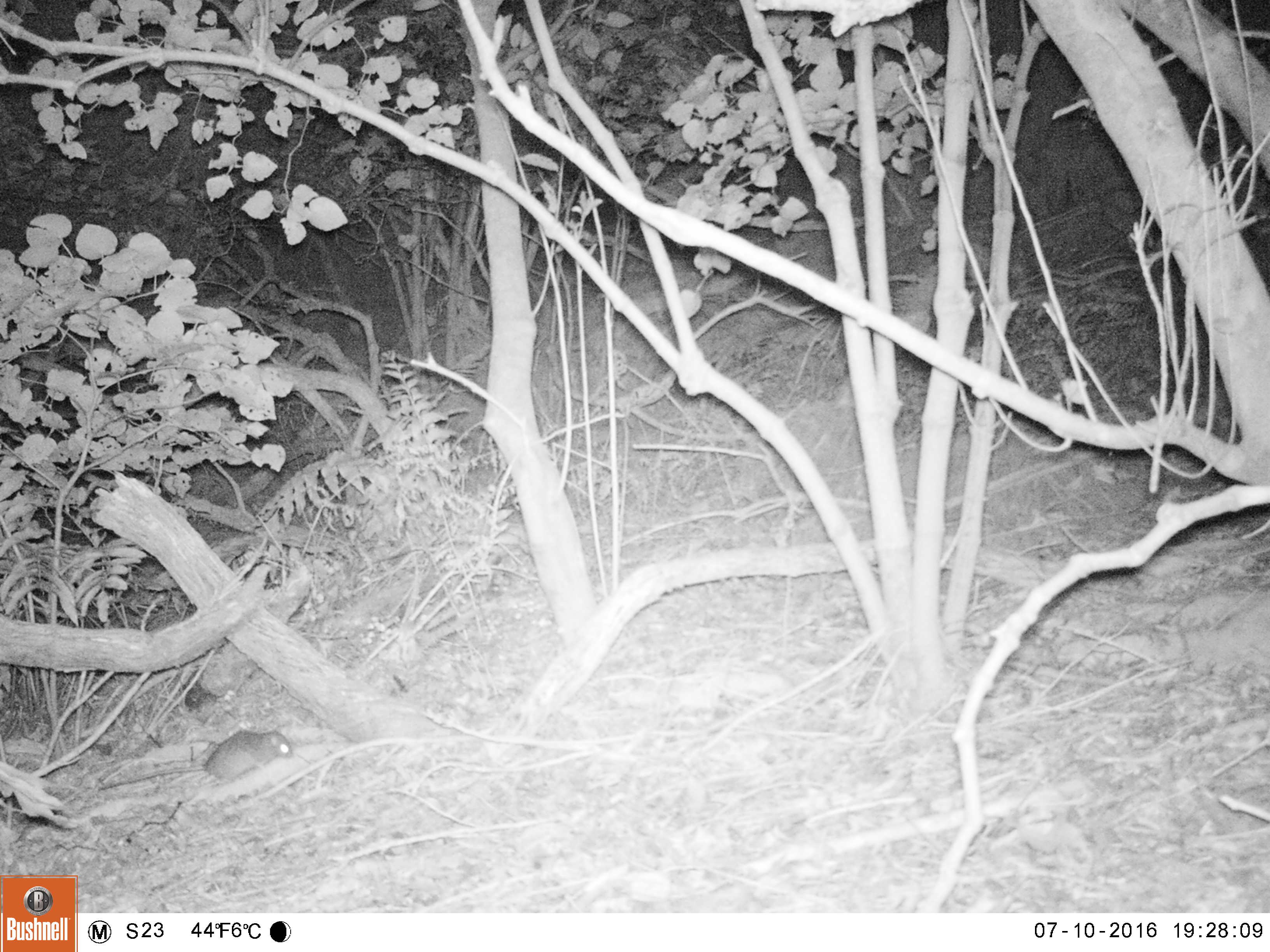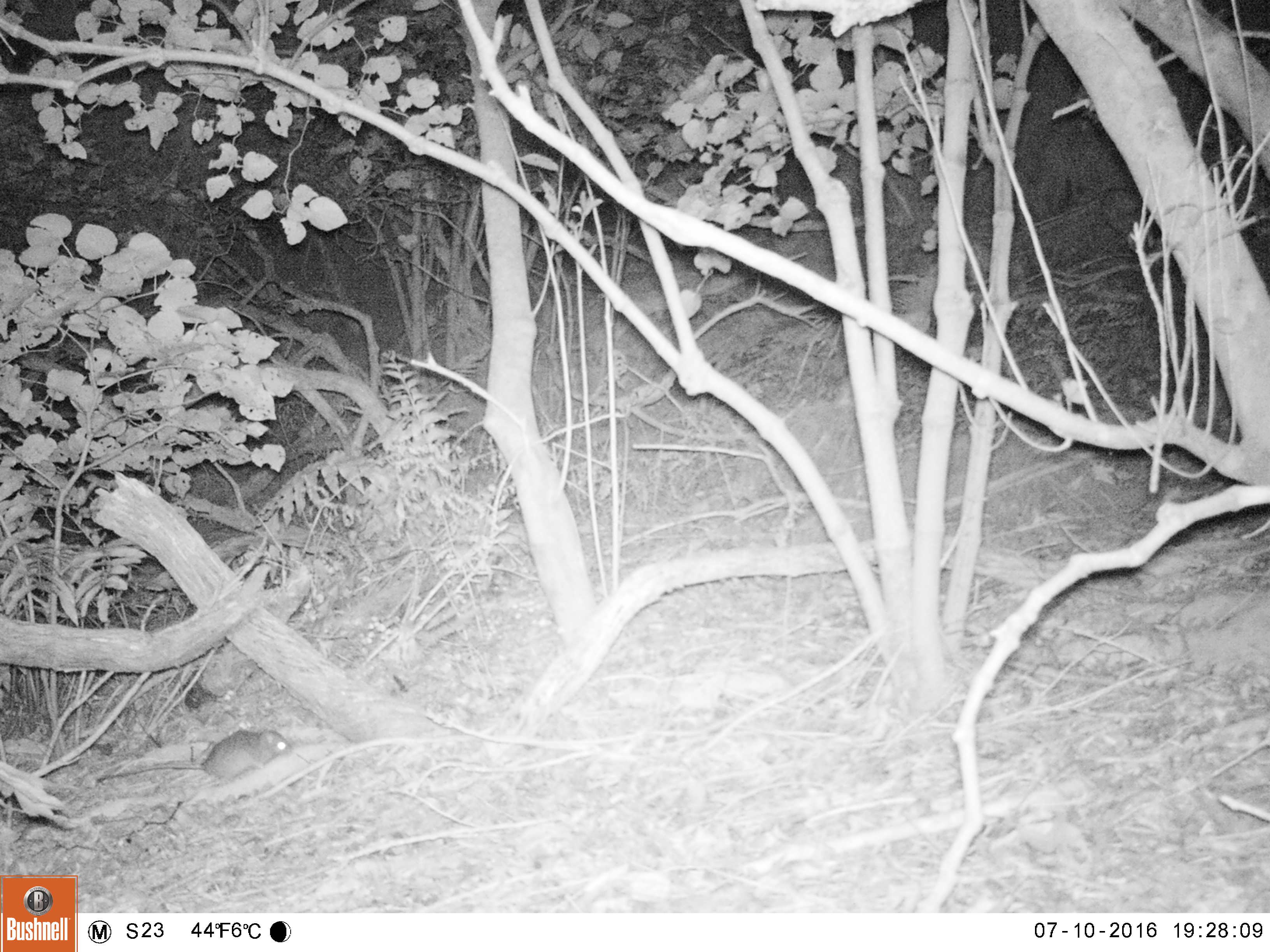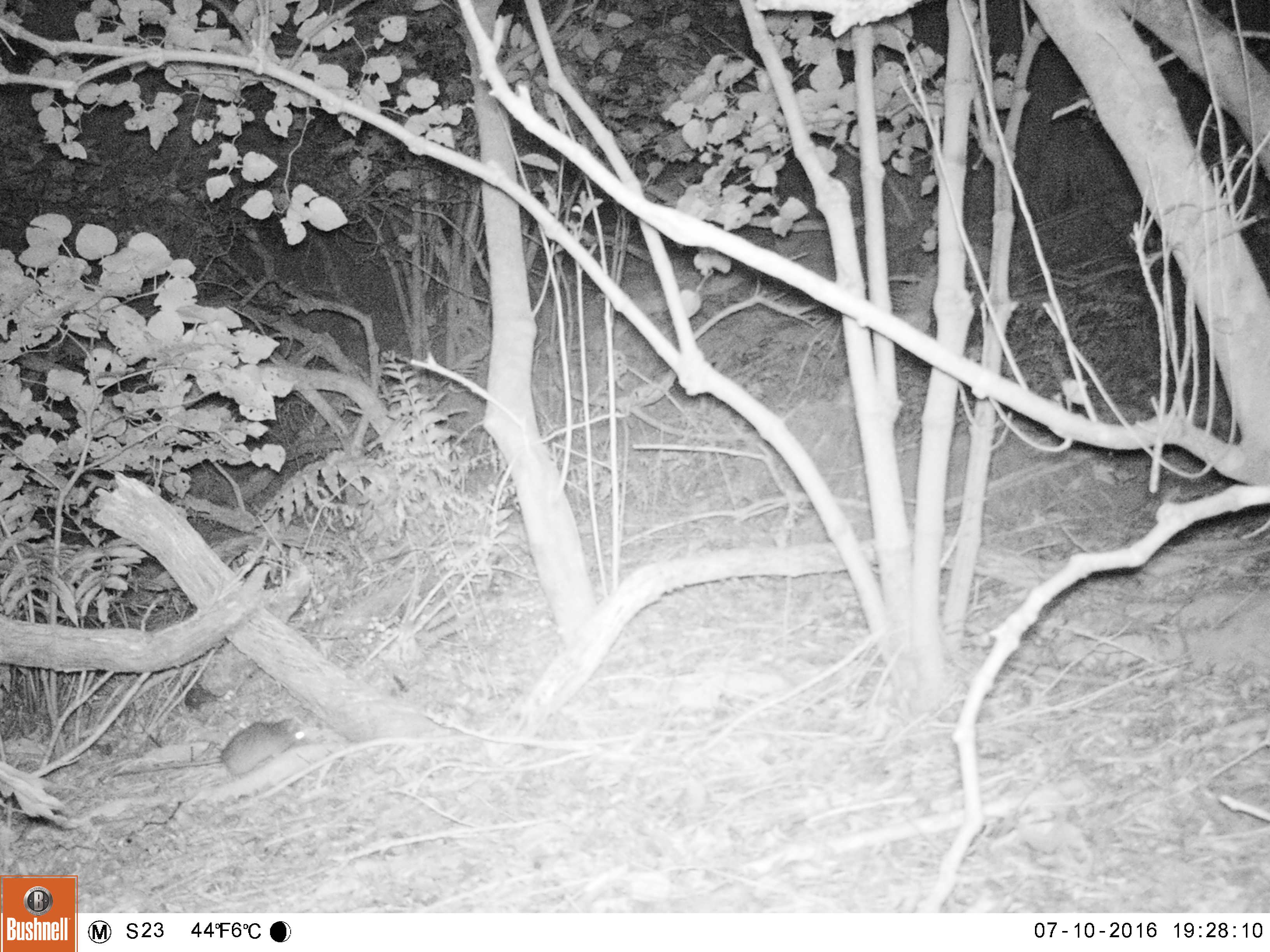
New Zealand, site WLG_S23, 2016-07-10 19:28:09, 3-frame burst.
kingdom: Animalia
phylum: Chordata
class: Mammalia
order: Rodentia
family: Muridae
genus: Rattus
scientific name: Rattus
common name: rat